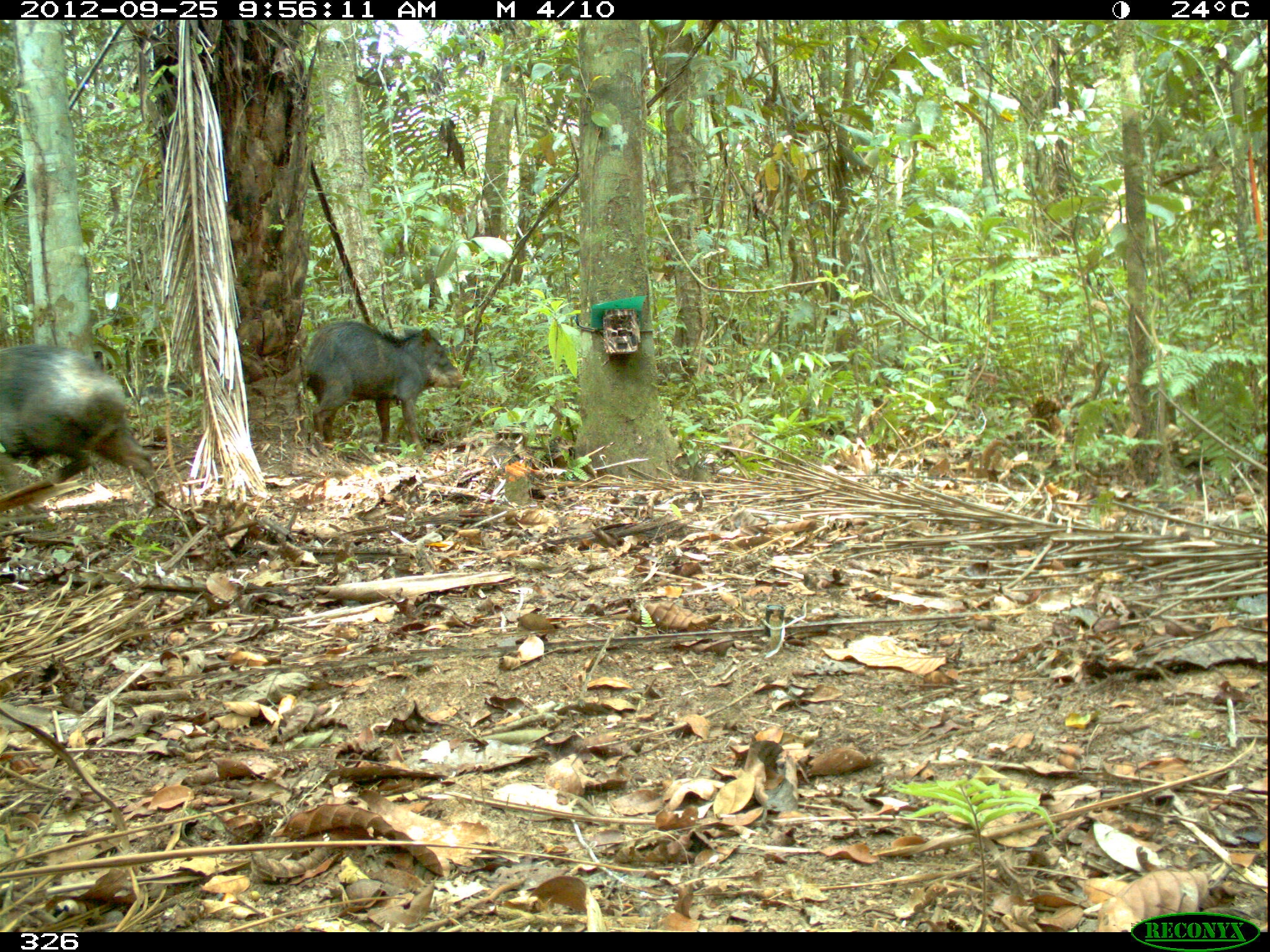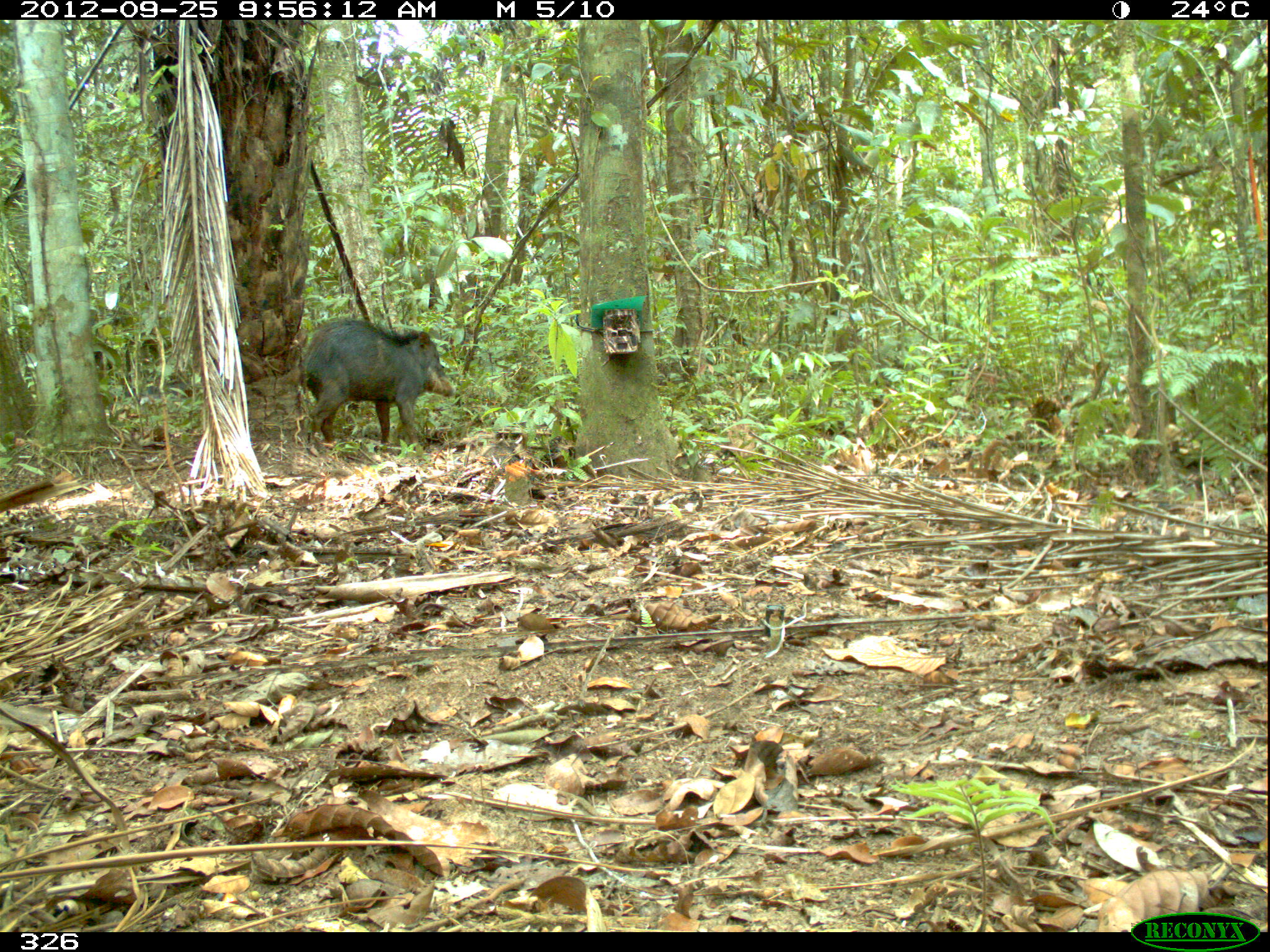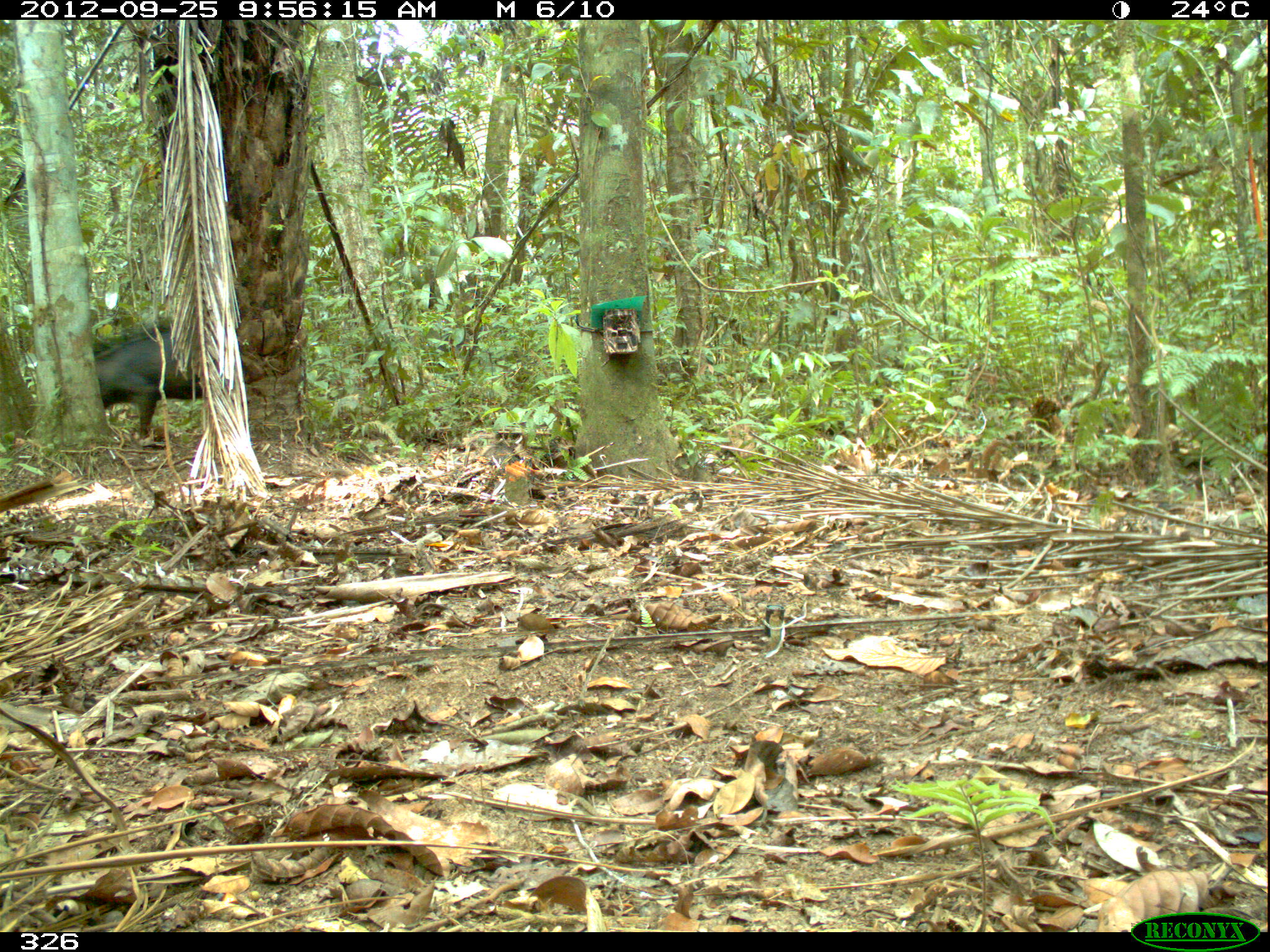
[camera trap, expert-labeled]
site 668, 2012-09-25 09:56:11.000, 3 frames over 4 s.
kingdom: Animalia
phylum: Chordata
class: Mammalia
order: Artiodactyla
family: Tayassuidae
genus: Tayassu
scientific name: Tayassu pecari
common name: white-lipped peccary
Tayassu pecari (white-lipped peccary).